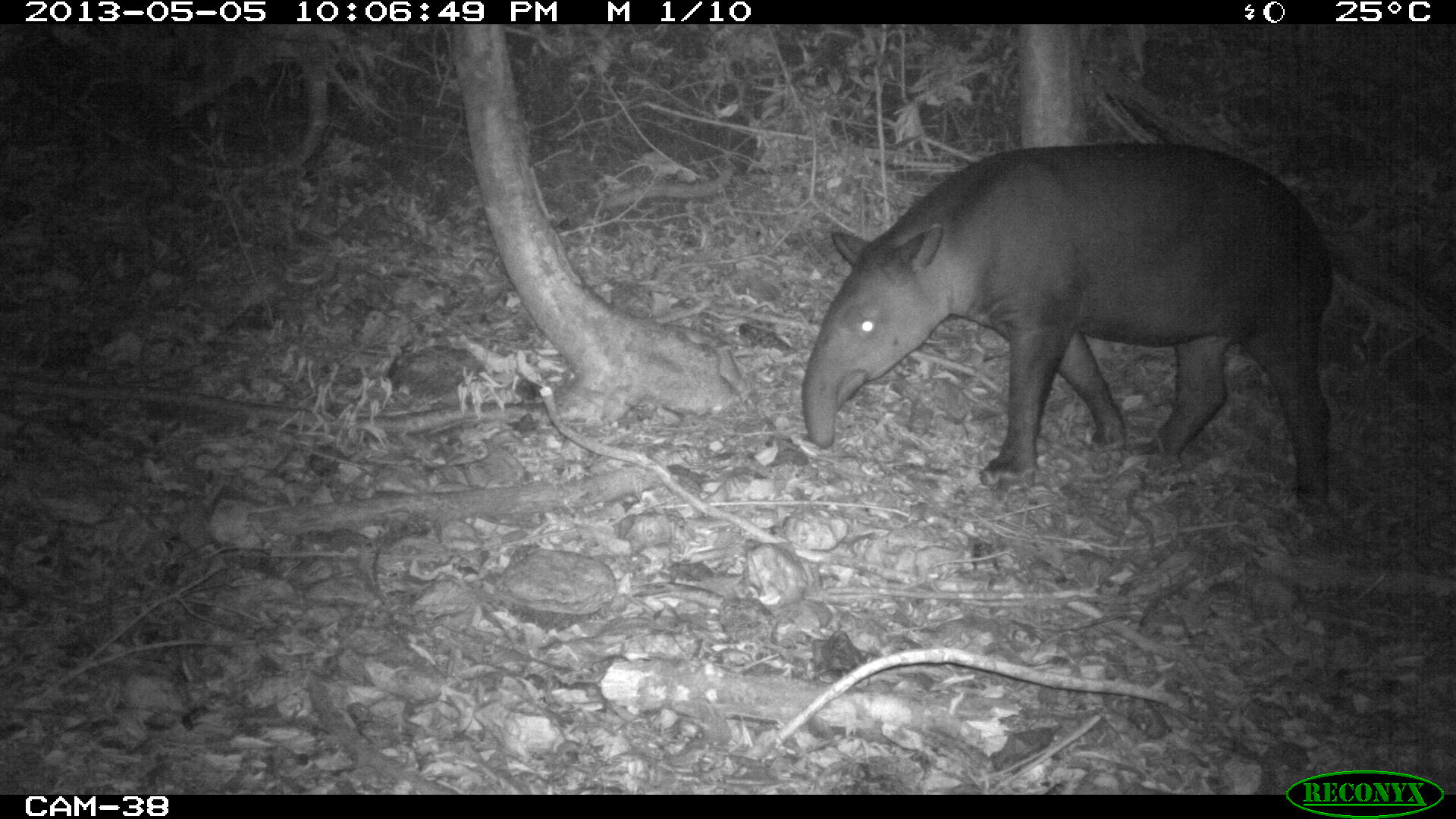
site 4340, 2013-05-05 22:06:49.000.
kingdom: Animalia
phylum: Chordata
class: Mammalia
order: Perissodactyla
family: Tapiridae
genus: Tapirus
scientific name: Tapirus bairdii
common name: baird's tapir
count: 1